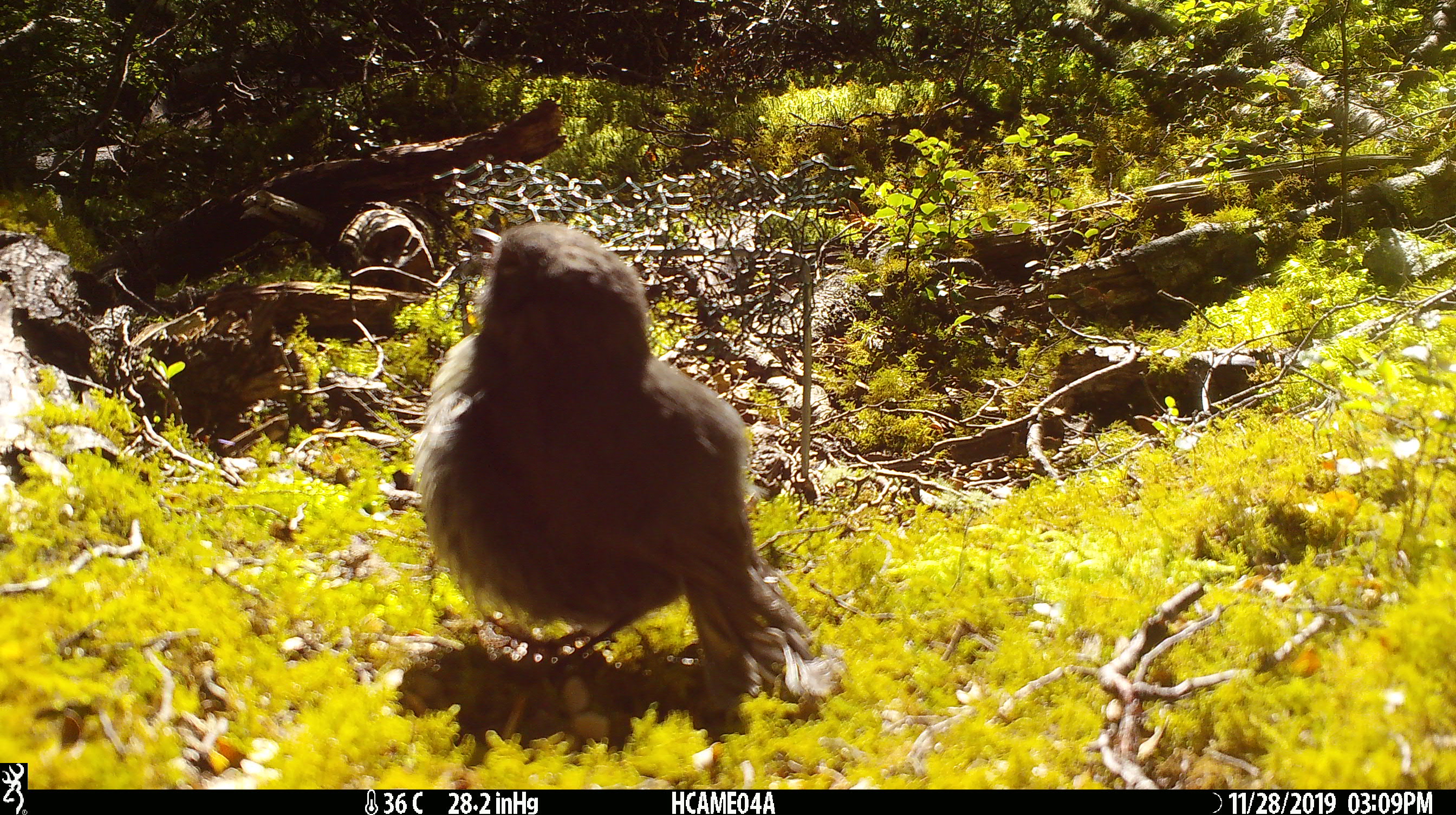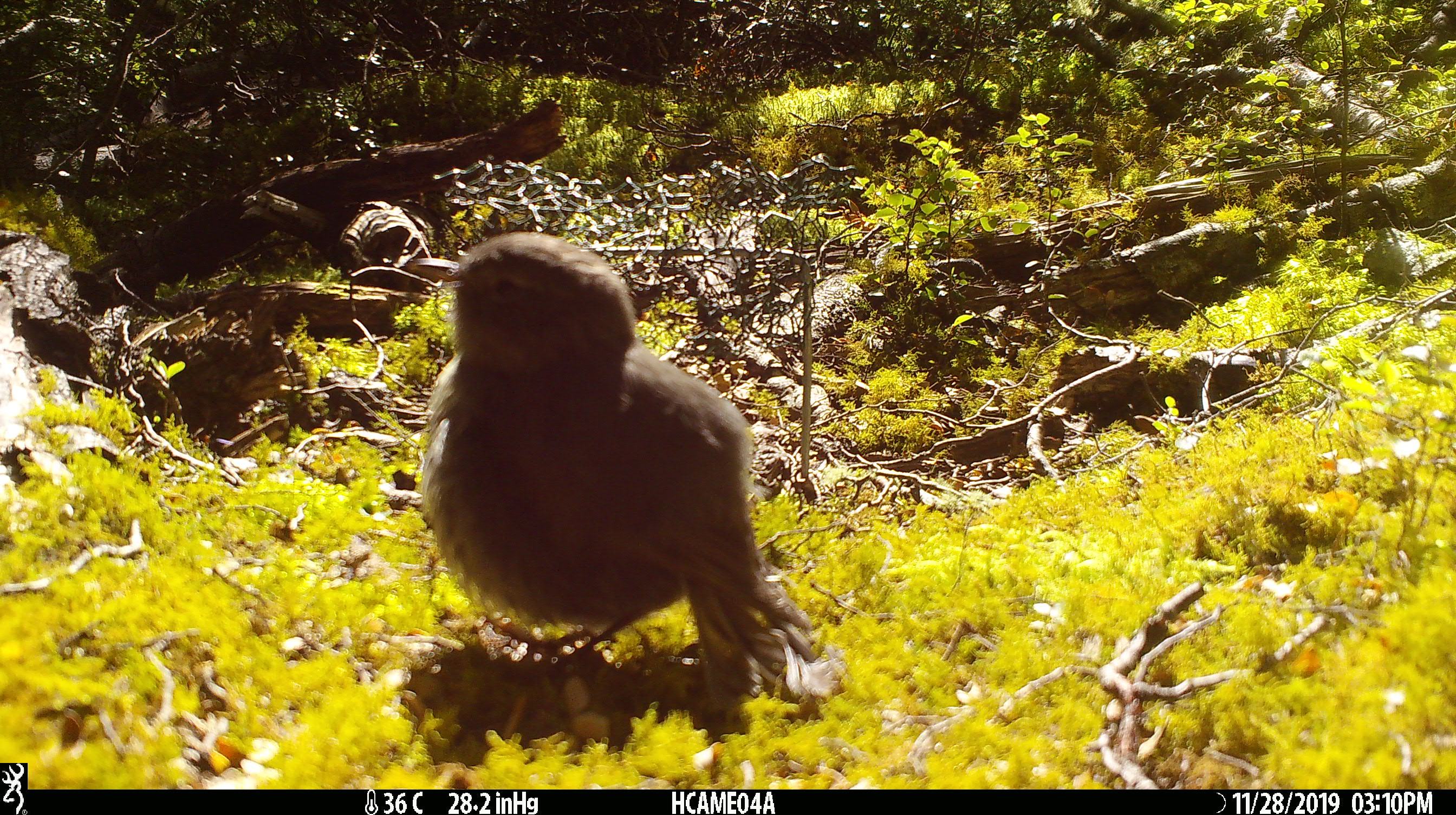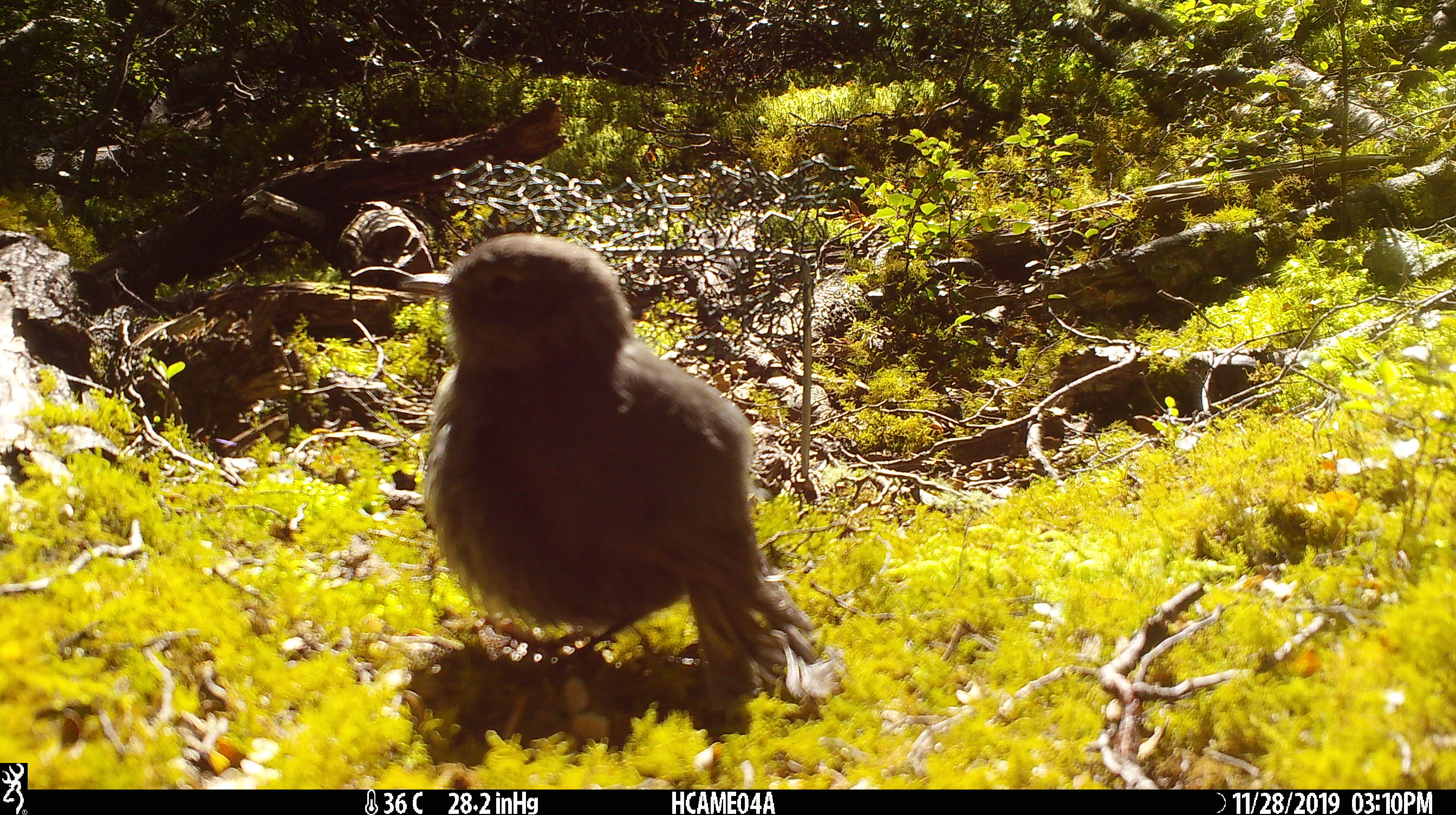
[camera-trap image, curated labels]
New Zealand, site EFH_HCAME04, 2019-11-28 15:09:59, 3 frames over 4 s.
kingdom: Animalia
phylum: Chordata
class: Aves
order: Passeriformes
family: Petroicidae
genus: Petroica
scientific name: Petroica australis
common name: new zealand robin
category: robin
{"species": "robin (new zealand robin) (Petroica australis)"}